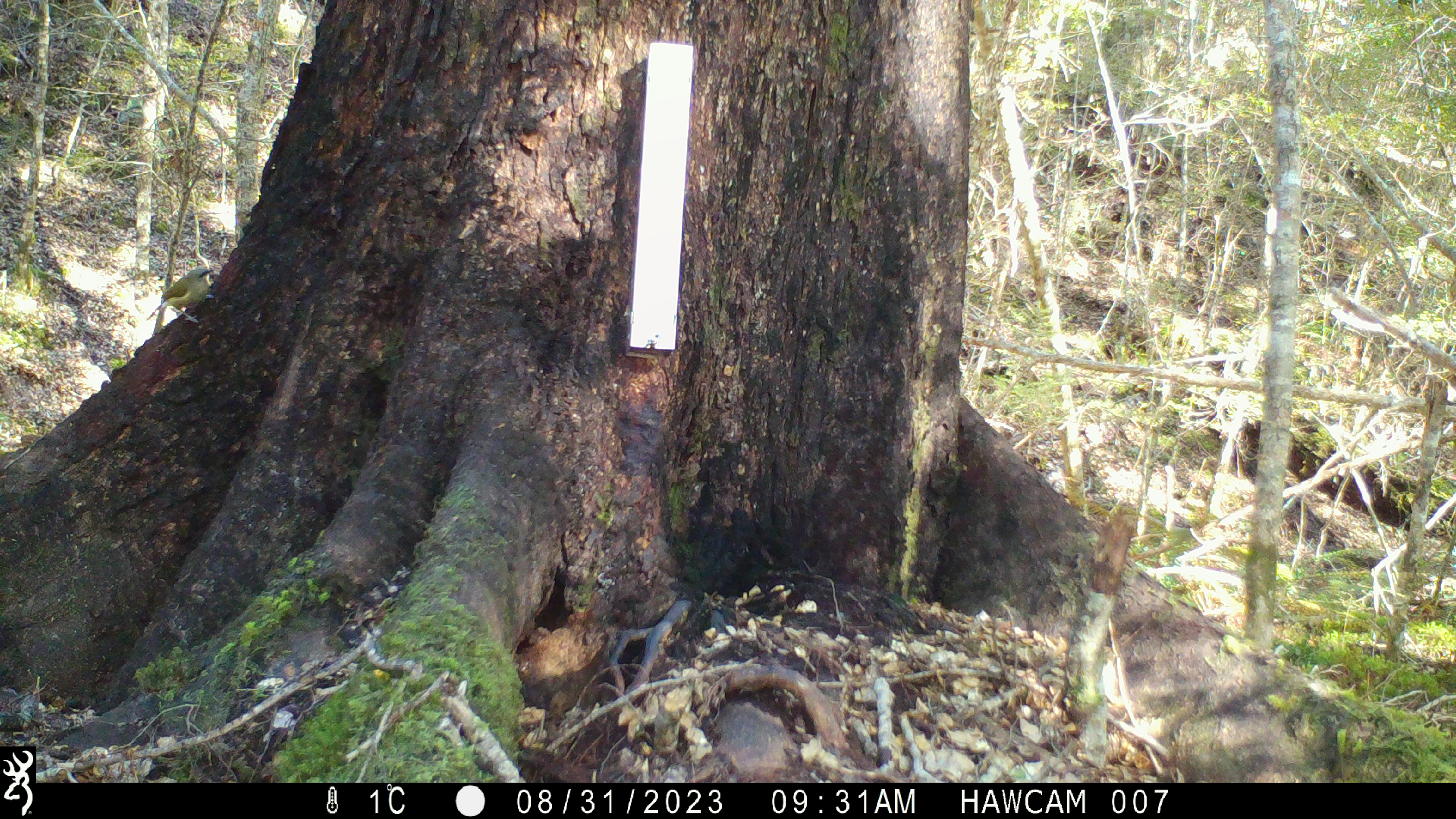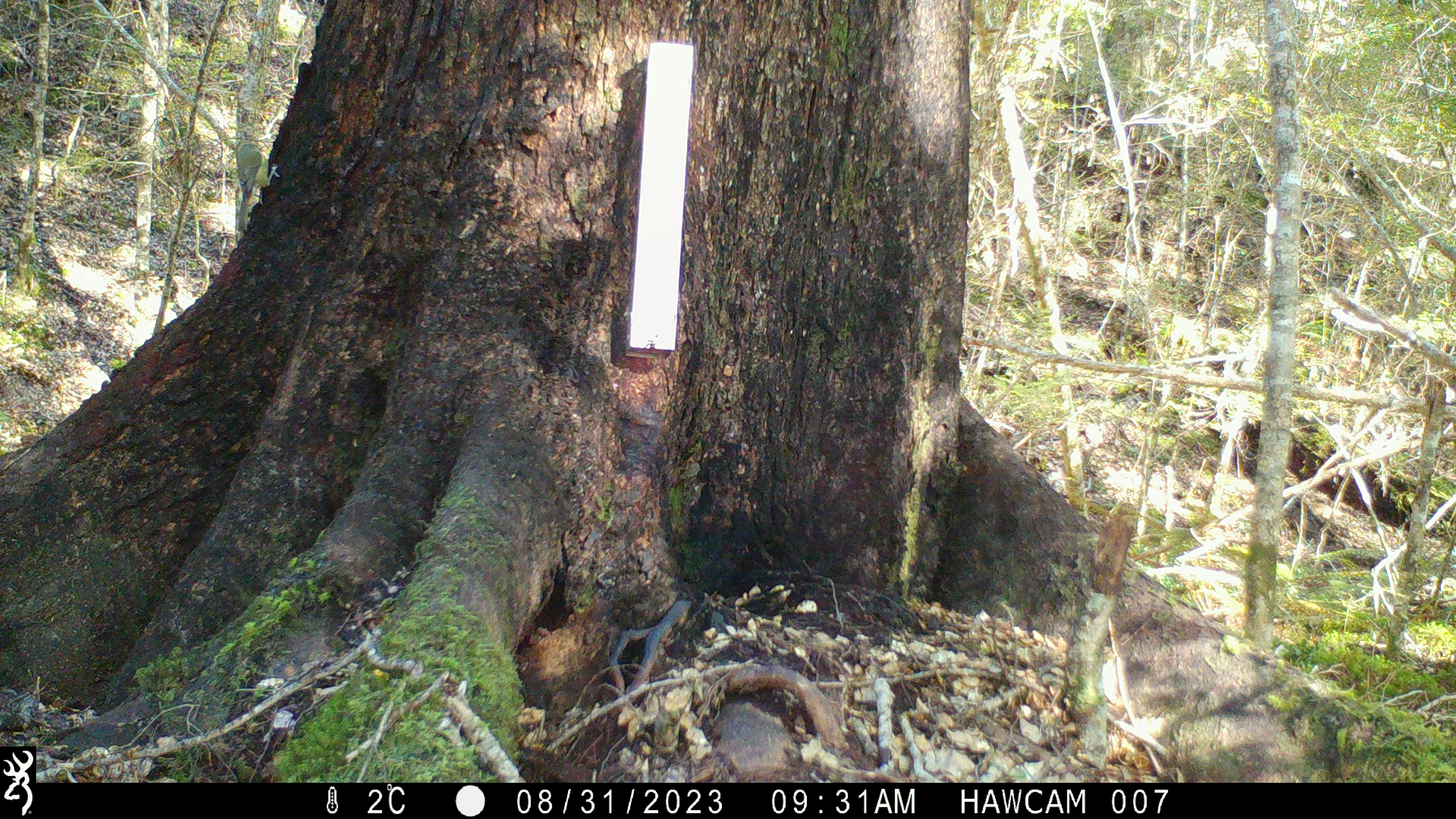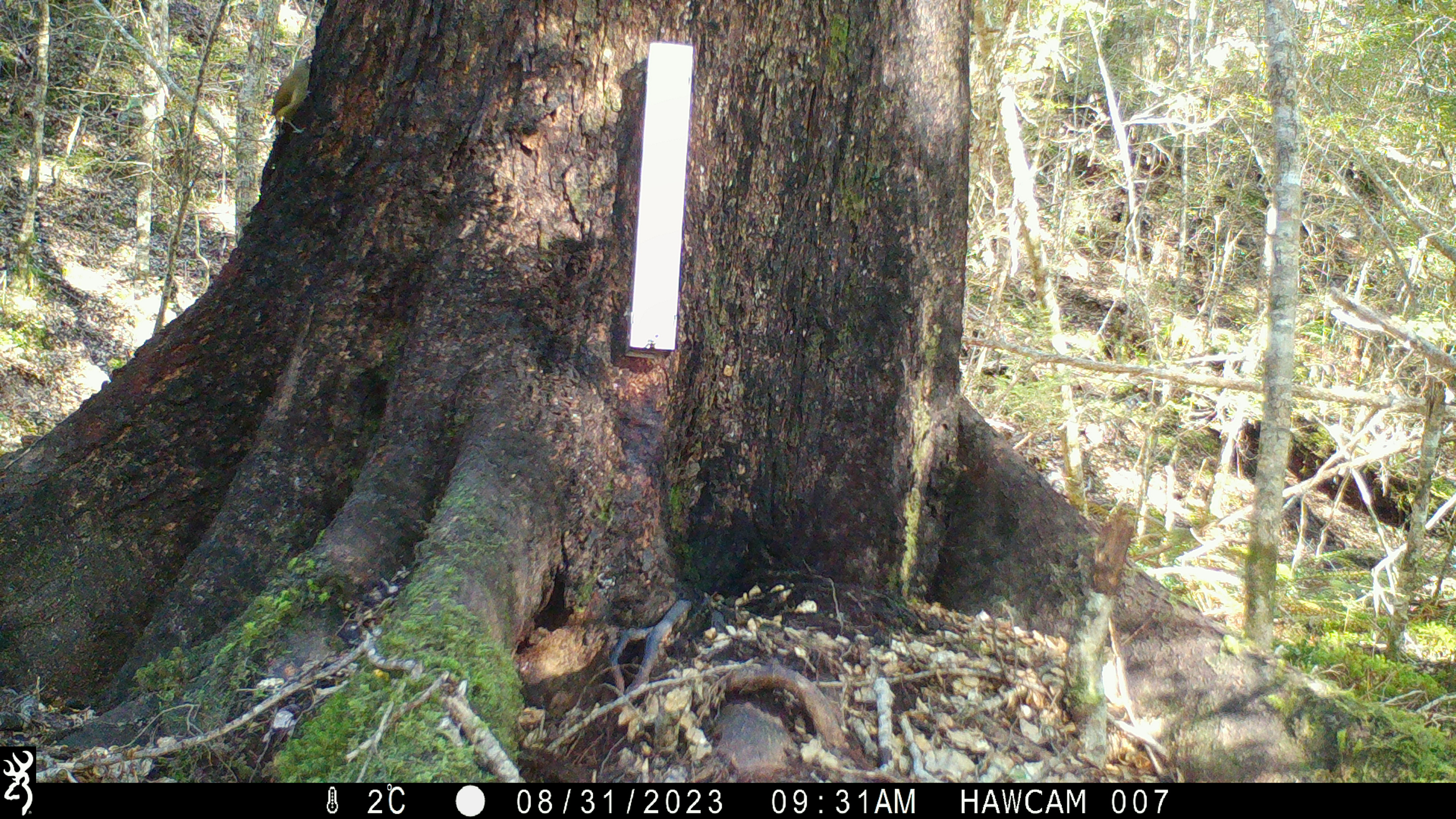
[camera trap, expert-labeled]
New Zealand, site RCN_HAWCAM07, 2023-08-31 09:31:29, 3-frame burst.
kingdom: Animalia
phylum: Chordata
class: Aves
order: Passeriformes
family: Meliphagidae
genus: Anthornis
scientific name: Anthornis melanura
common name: new zealand bellbird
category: bellbird